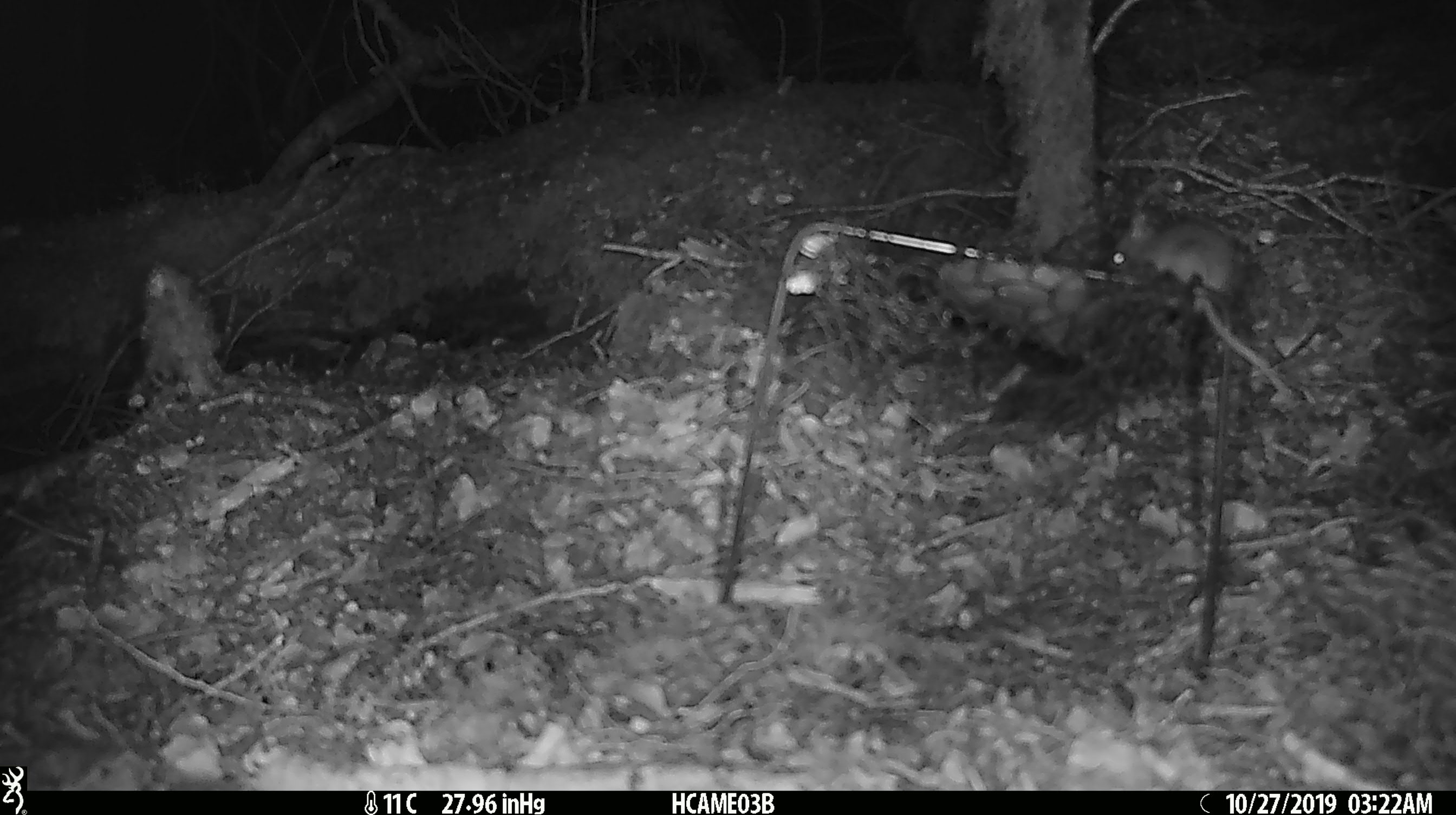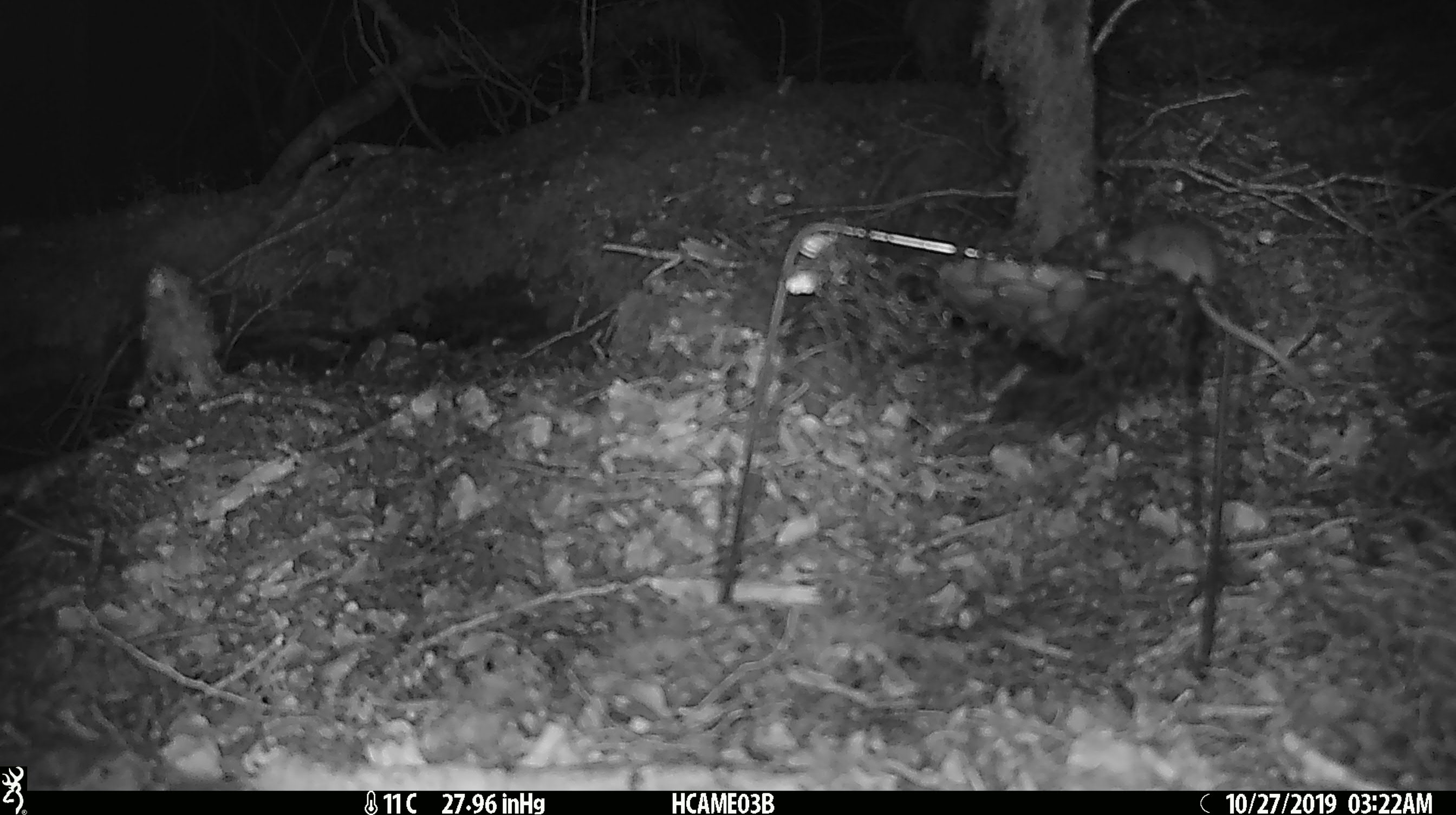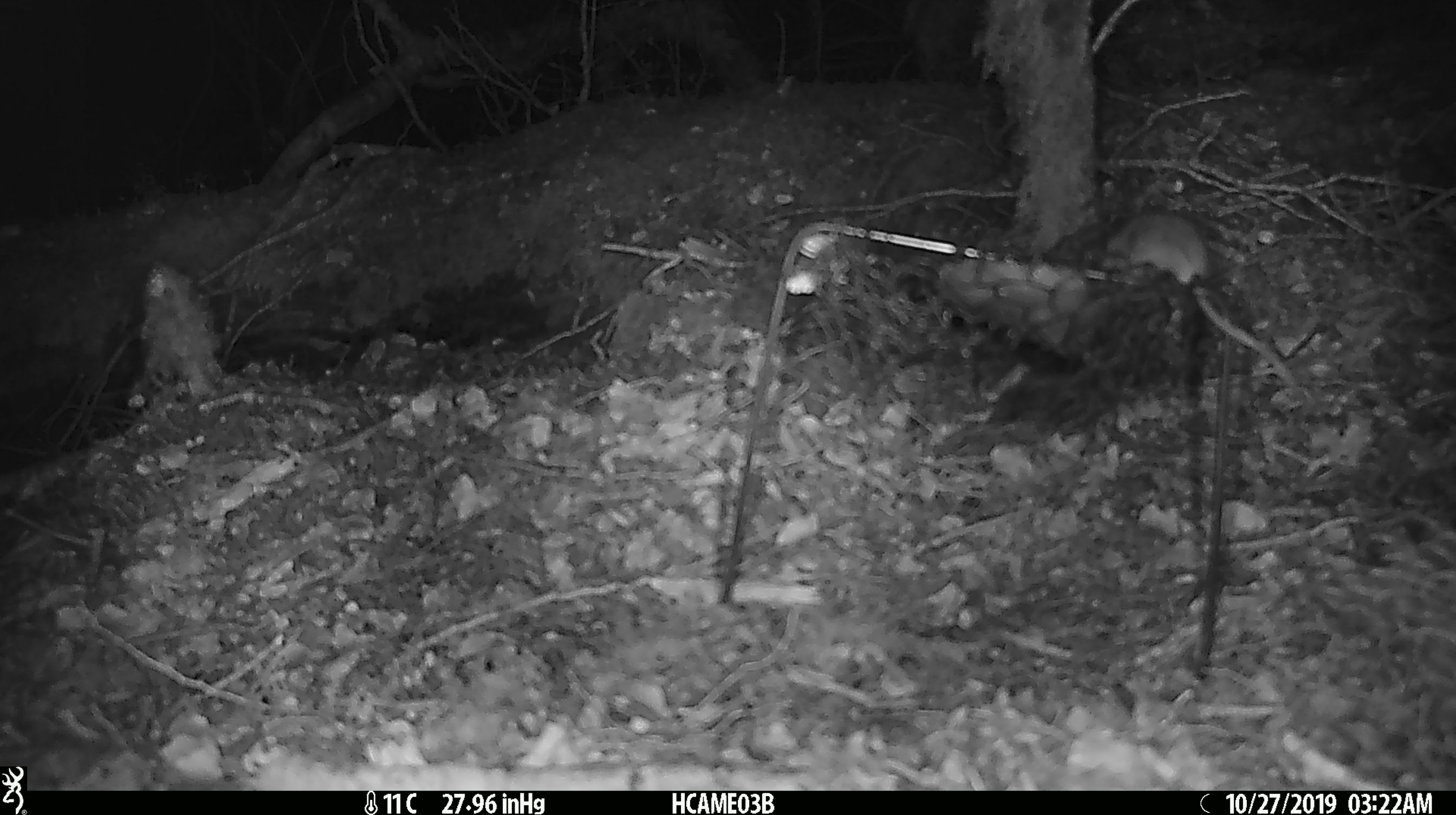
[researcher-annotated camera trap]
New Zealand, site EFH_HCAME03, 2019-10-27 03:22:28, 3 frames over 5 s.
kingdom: Animalia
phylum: Chordata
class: Mammalia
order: Rodentia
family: Muridae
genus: Mus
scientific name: Mus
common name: mouse